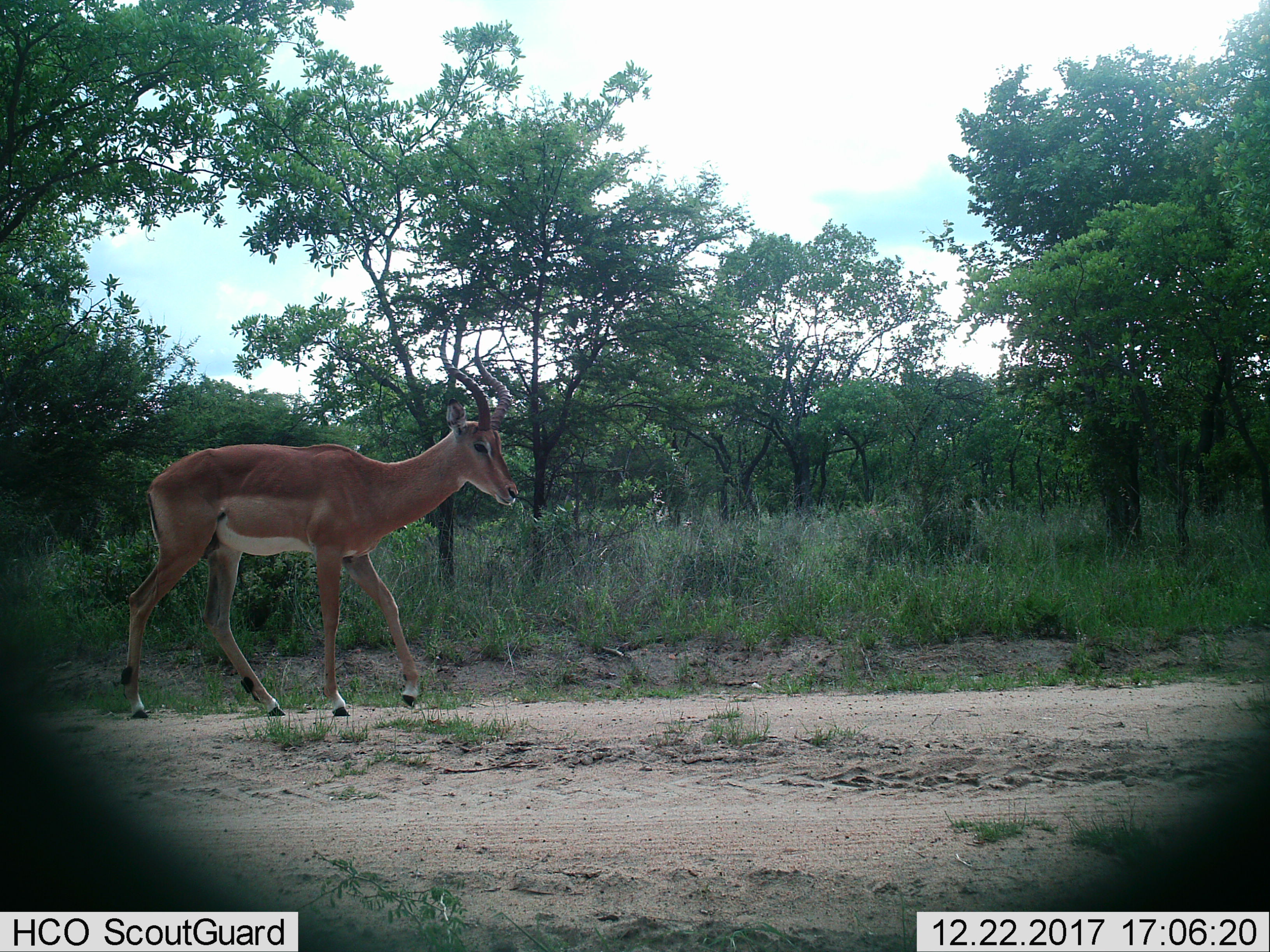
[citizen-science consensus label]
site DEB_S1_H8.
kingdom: Animalia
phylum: Chordata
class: Mammalia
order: Artiodactyla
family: Bovidae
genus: Aepyceros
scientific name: Aepyceros melampus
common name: impala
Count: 1.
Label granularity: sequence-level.